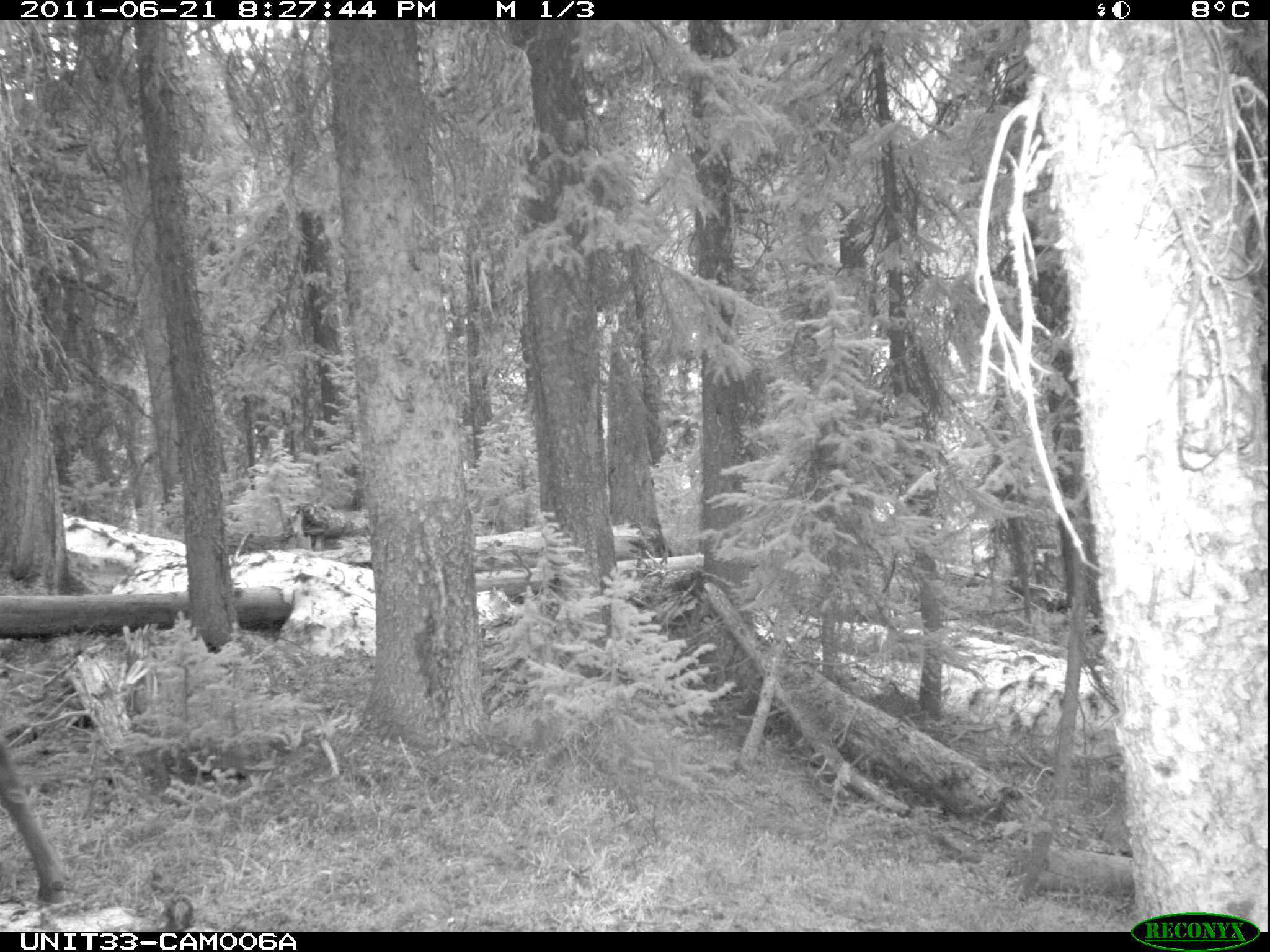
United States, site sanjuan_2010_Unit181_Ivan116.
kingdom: Animalia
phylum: Chordata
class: Mammalia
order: Artiodactyla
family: Cervidae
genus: Cervus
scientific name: Cervus elaphus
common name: red deer